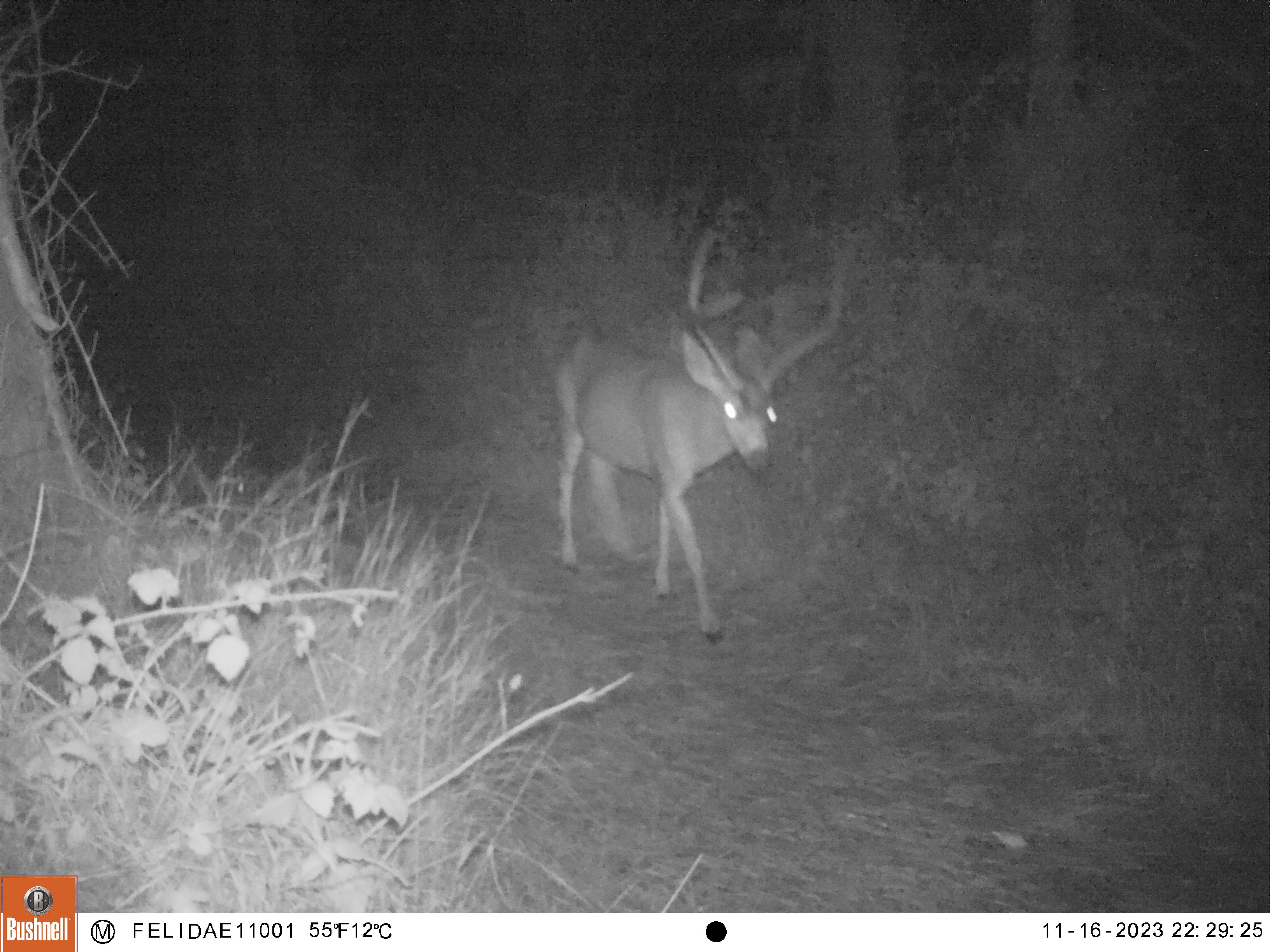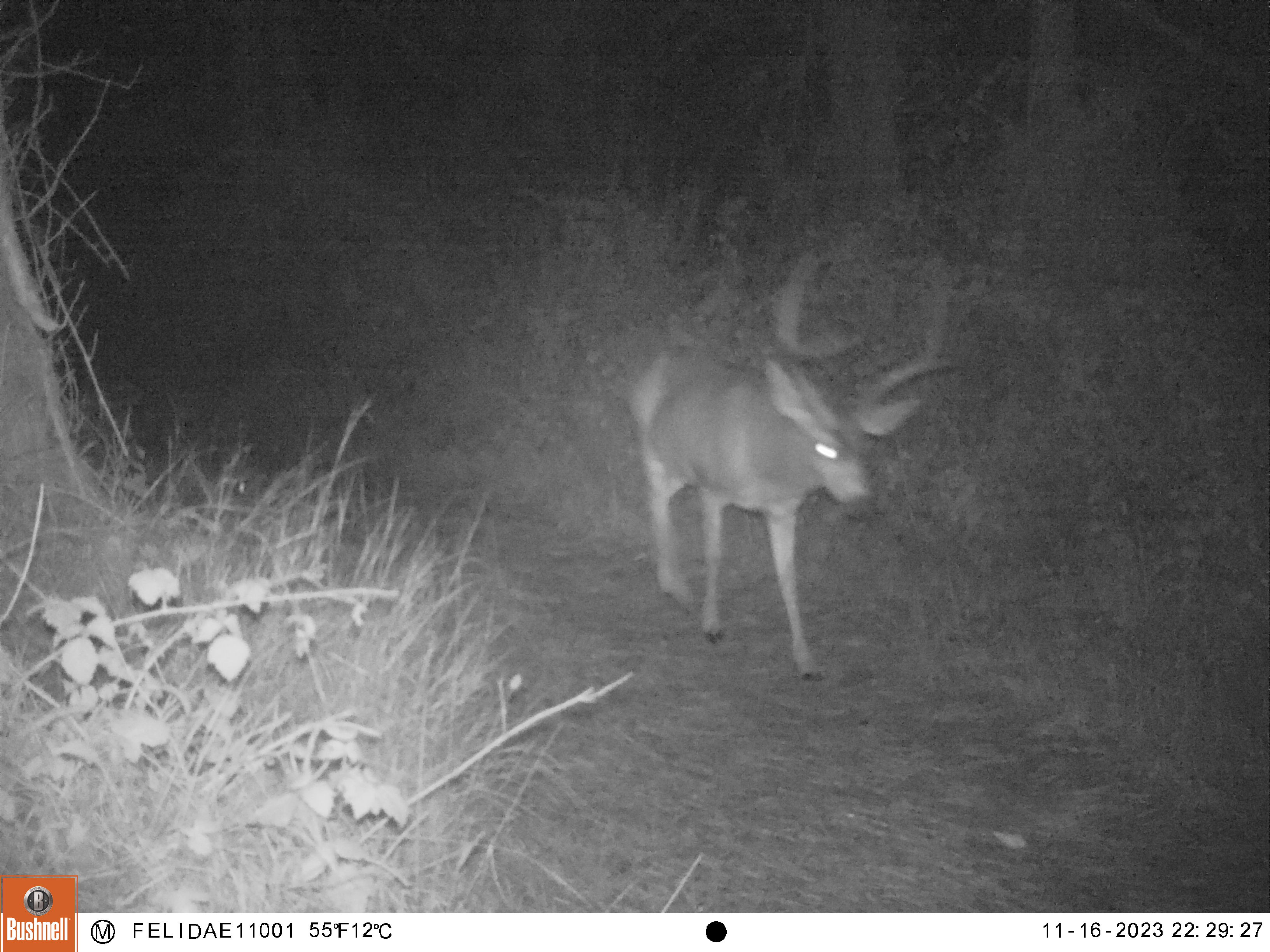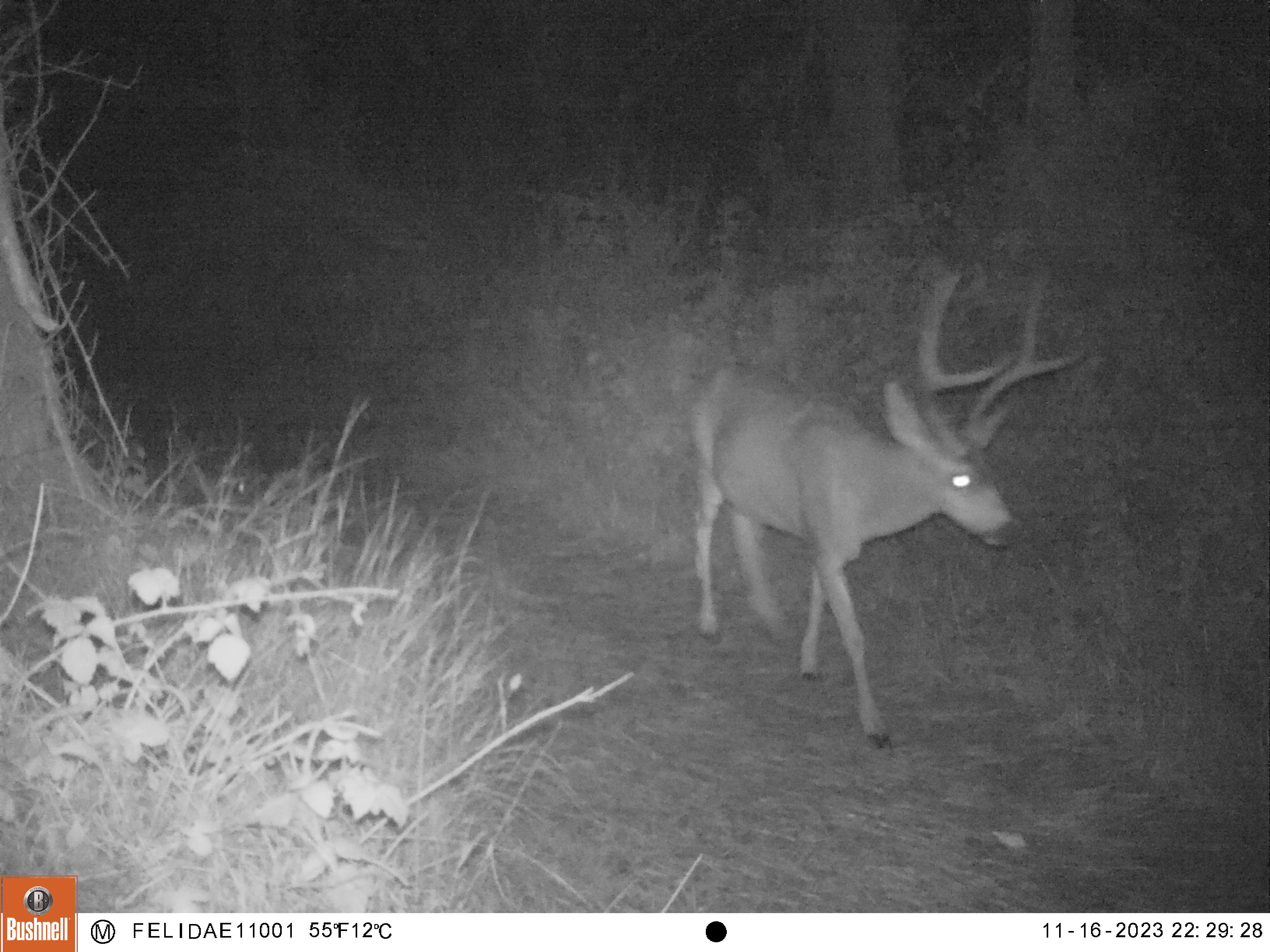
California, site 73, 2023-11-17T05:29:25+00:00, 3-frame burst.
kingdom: Animalia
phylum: Chordata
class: Mammalia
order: Artiodactyla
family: Cervidae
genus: Odocoileus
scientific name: Odocoileus hemionus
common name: mule deer